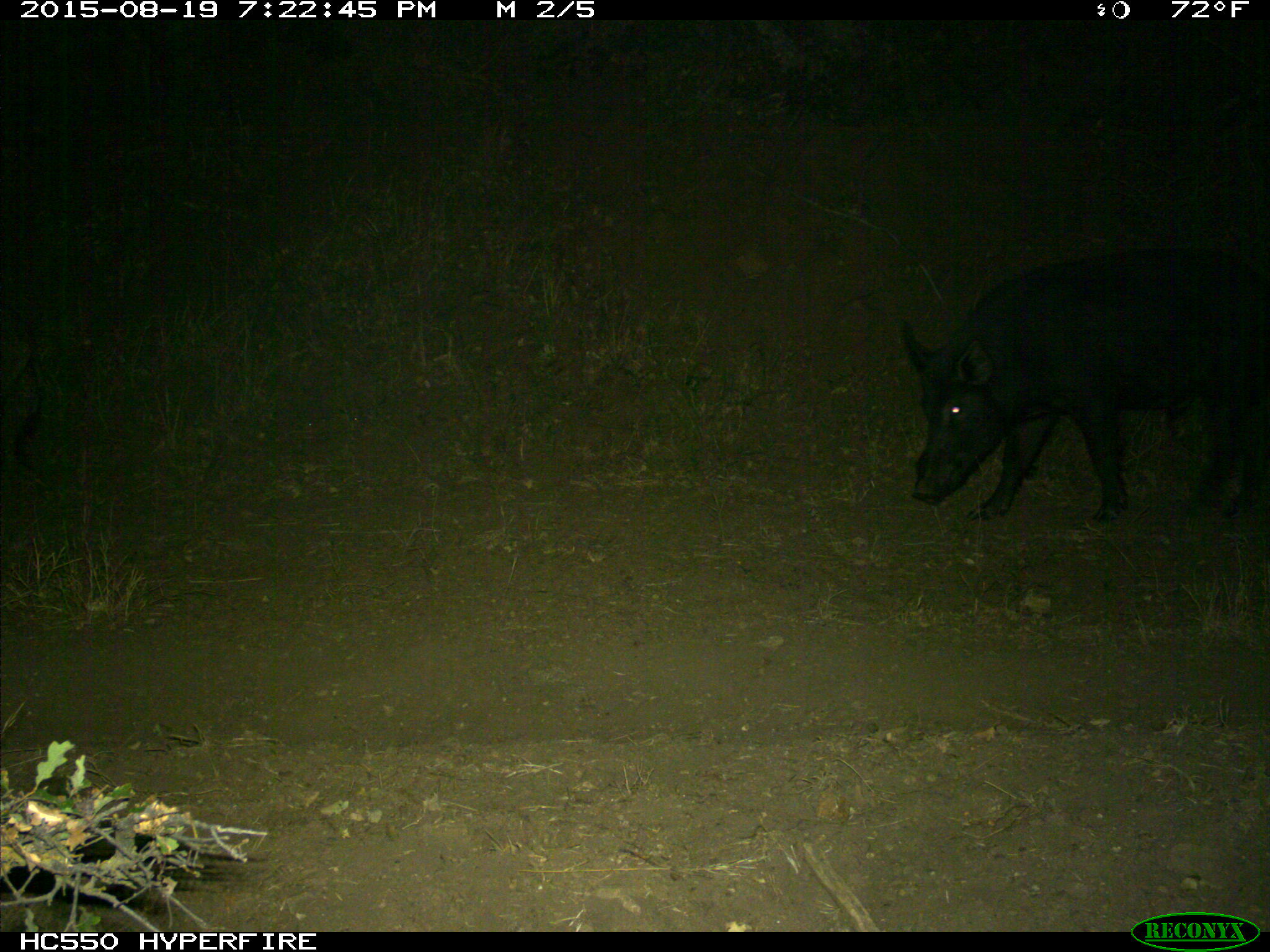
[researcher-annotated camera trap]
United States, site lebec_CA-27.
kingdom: Animalia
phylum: Chordata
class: Mammalia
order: Artiodactyla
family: Suidae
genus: Sus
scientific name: Sus scrofa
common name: wild boar